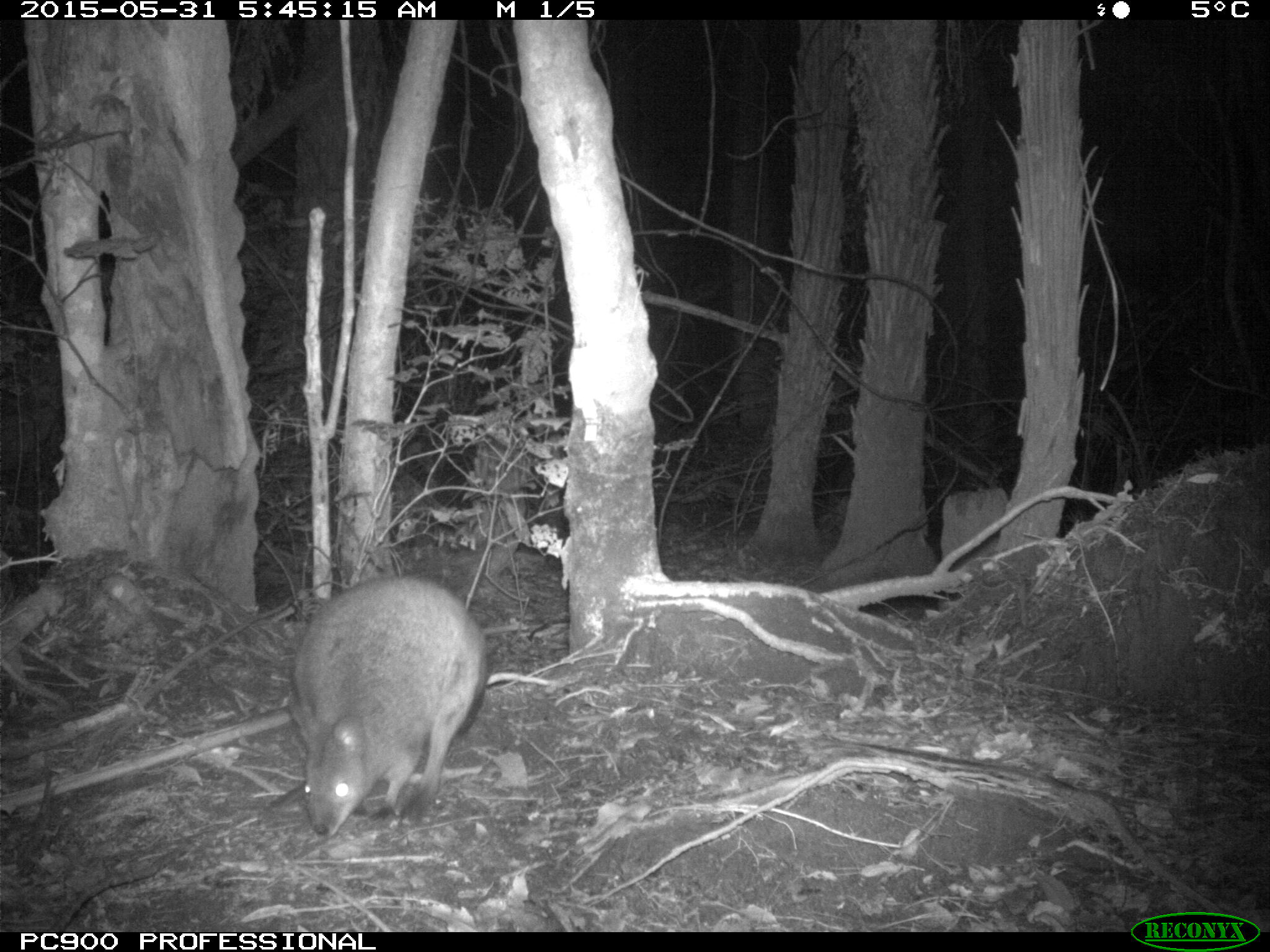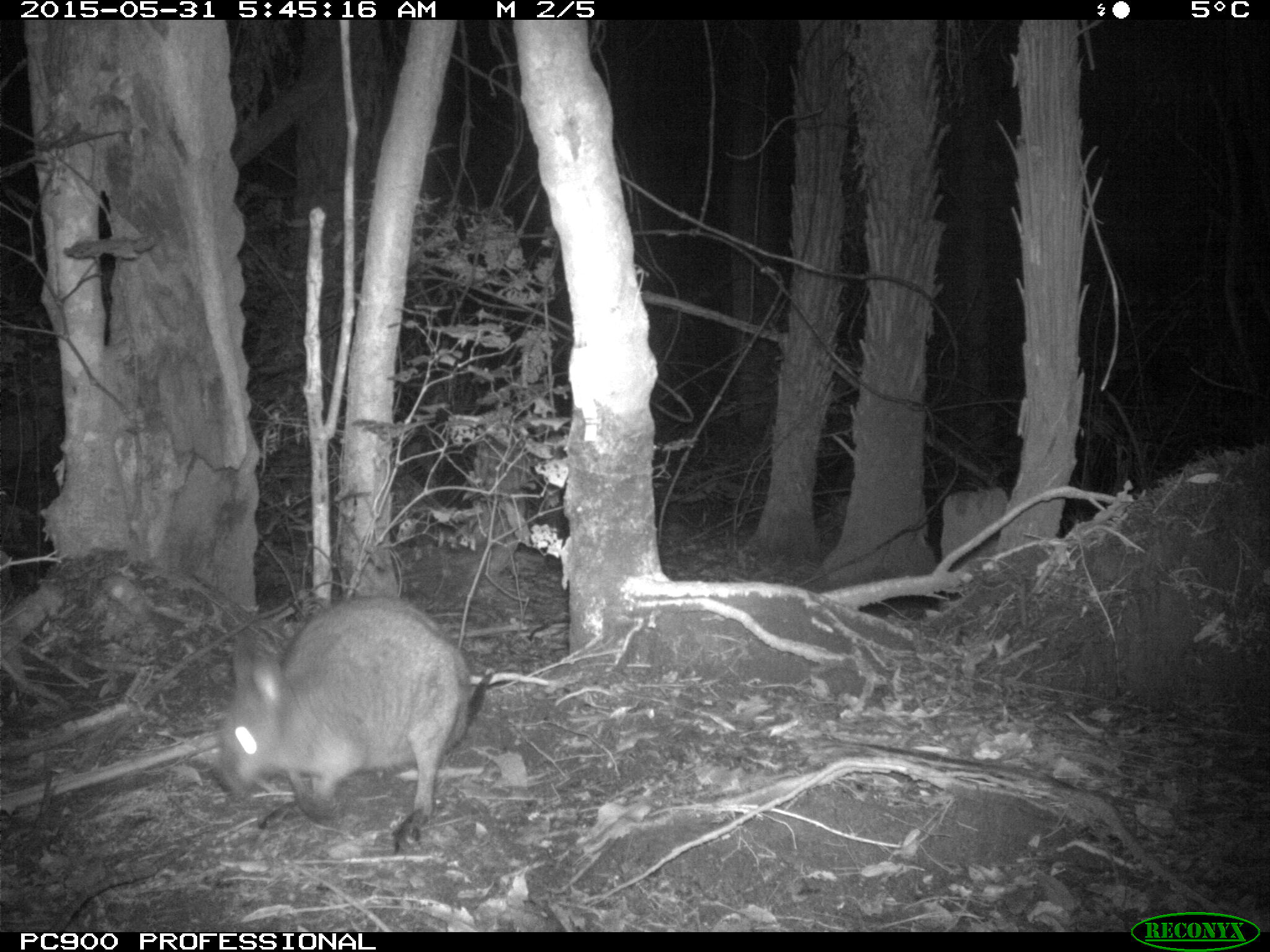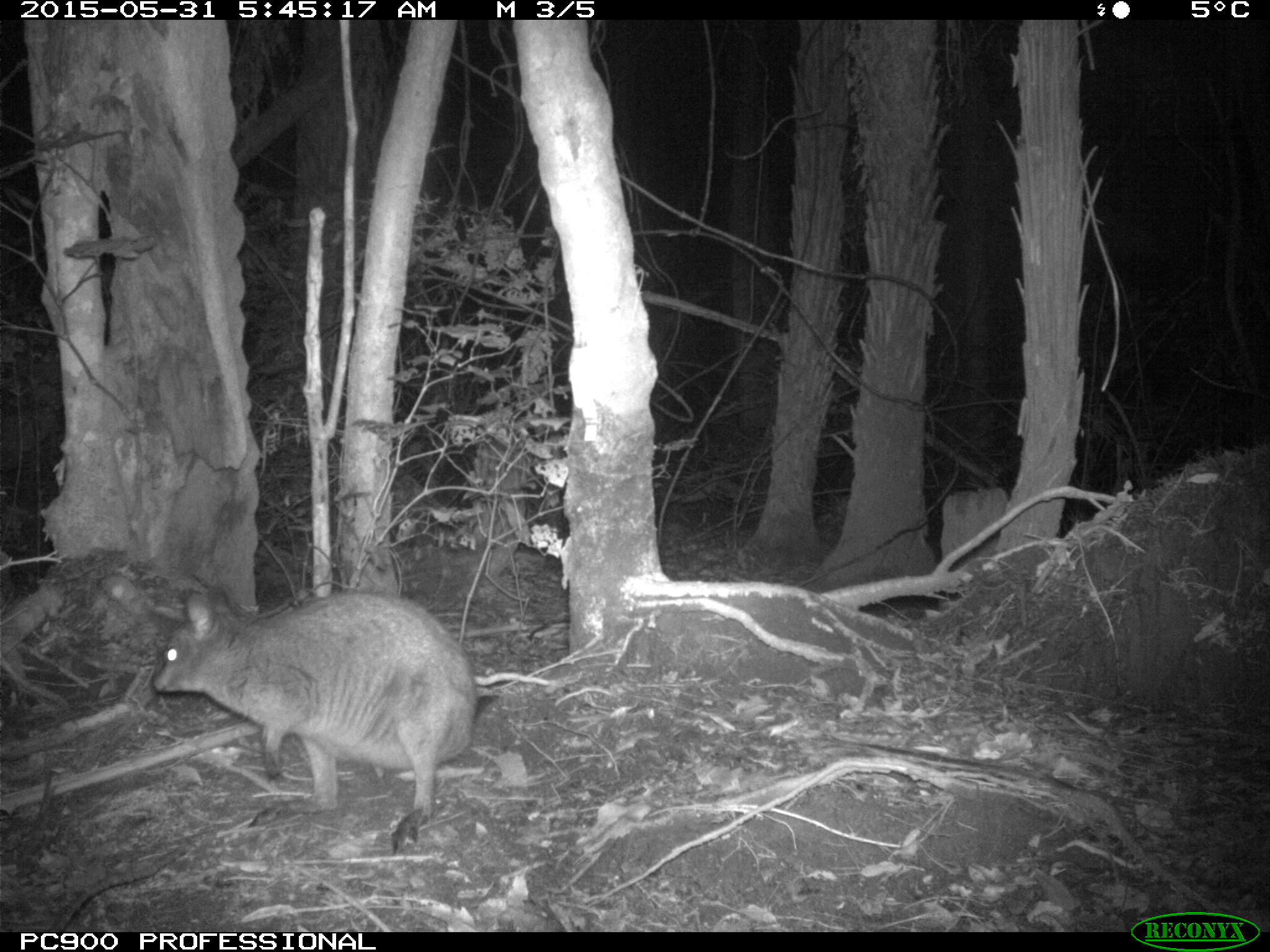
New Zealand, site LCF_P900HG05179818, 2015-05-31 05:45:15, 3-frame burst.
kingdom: Animalia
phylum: Chordata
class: Mammalia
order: Diprotodontia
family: Macropodidae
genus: Notamacropus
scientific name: Notamacropus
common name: wallaby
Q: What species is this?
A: Wallaby (Notamacropus).